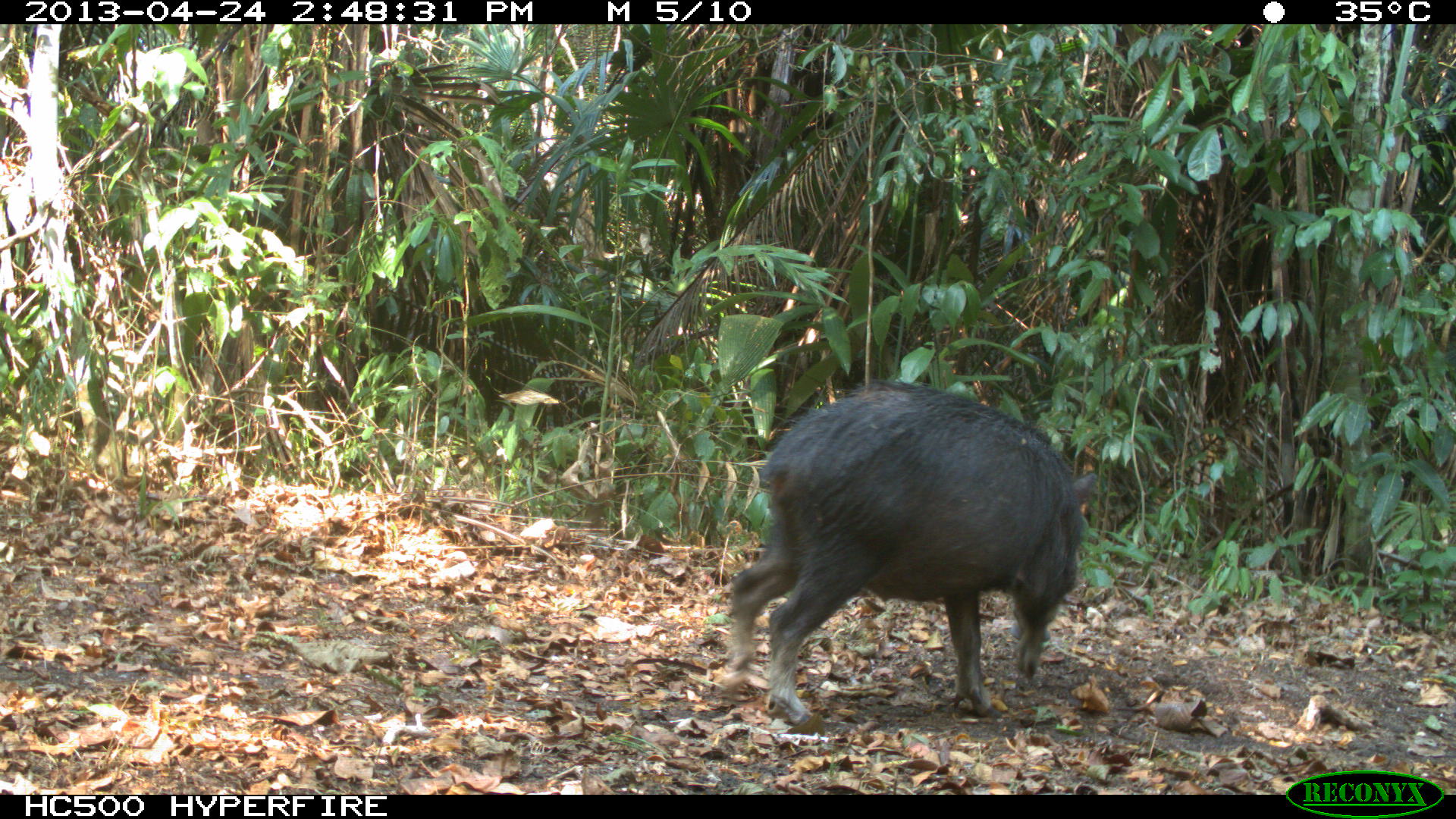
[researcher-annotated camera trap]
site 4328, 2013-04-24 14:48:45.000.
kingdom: Animalia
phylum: Chordata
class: Mammalia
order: Artiodactyla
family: Tayassuidae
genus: Tayassu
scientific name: Tayassu pecari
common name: white-lipped peccary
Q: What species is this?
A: Tayassu pecari (white-lipped peccary).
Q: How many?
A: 10.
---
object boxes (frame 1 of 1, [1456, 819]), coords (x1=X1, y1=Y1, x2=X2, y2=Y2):
tayassu pecari: (x1=721, y1=377, x2=1098, y2=728)